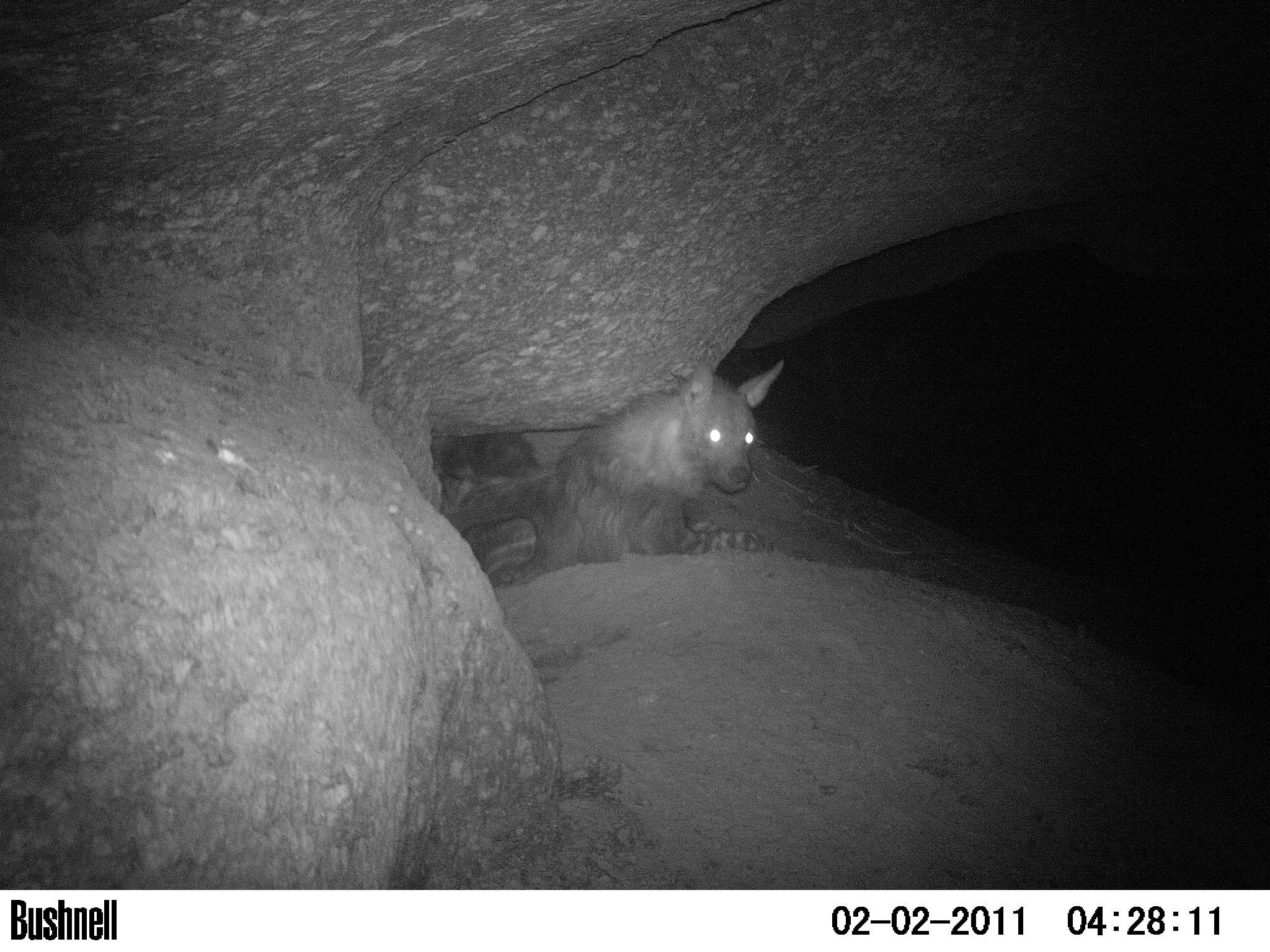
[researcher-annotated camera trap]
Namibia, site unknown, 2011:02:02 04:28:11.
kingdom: Animalia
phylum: Chordata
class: Mammalia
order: Carnivora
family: Hyaenidae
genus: Parahyaena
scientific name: Parahyaena brunnea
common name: brown hyena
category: hyaena brunnea